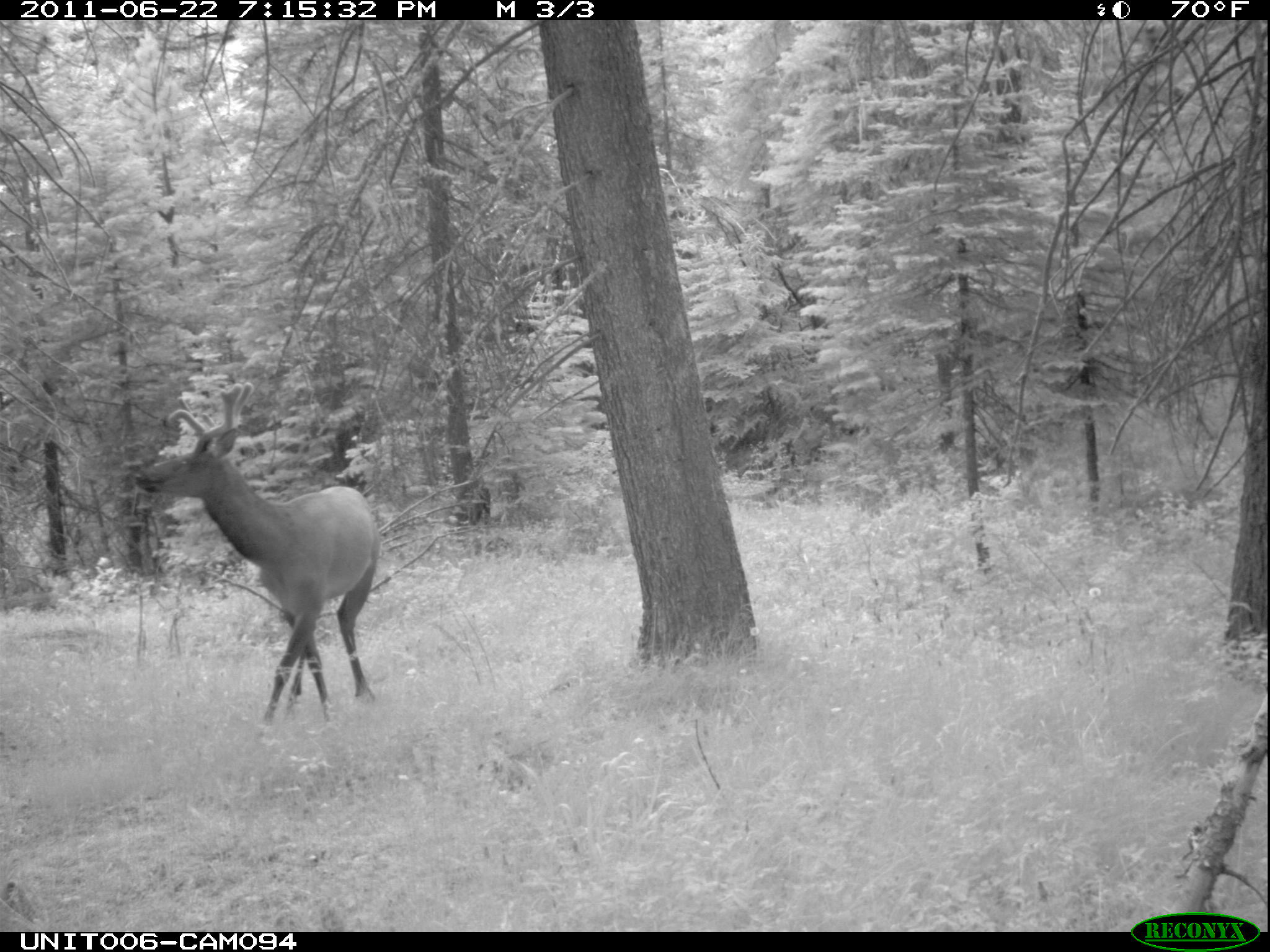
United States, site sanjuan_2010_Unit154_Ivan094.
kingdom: Animalia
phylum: Chordata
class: Mammalia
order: Artiodactyla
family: Cervidae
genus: Cervus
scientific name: Cervus elaphus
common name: red deer